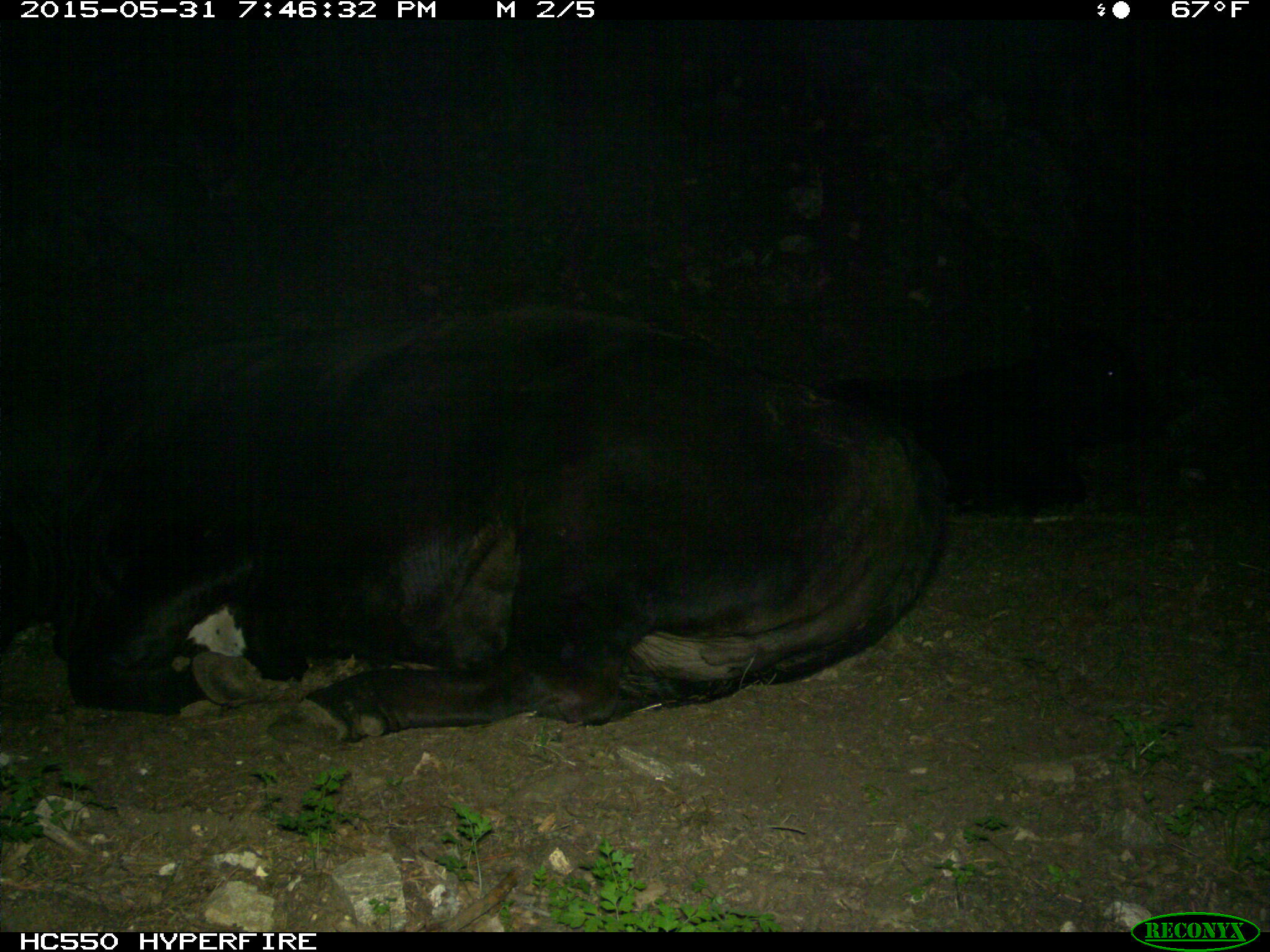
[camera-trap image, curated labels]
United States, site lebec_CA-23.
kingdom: Animalia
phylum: Chordata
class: Mammalia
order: Artiodactyla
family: Bovidae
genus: Bos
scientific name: Bos taurus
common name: domestic cow